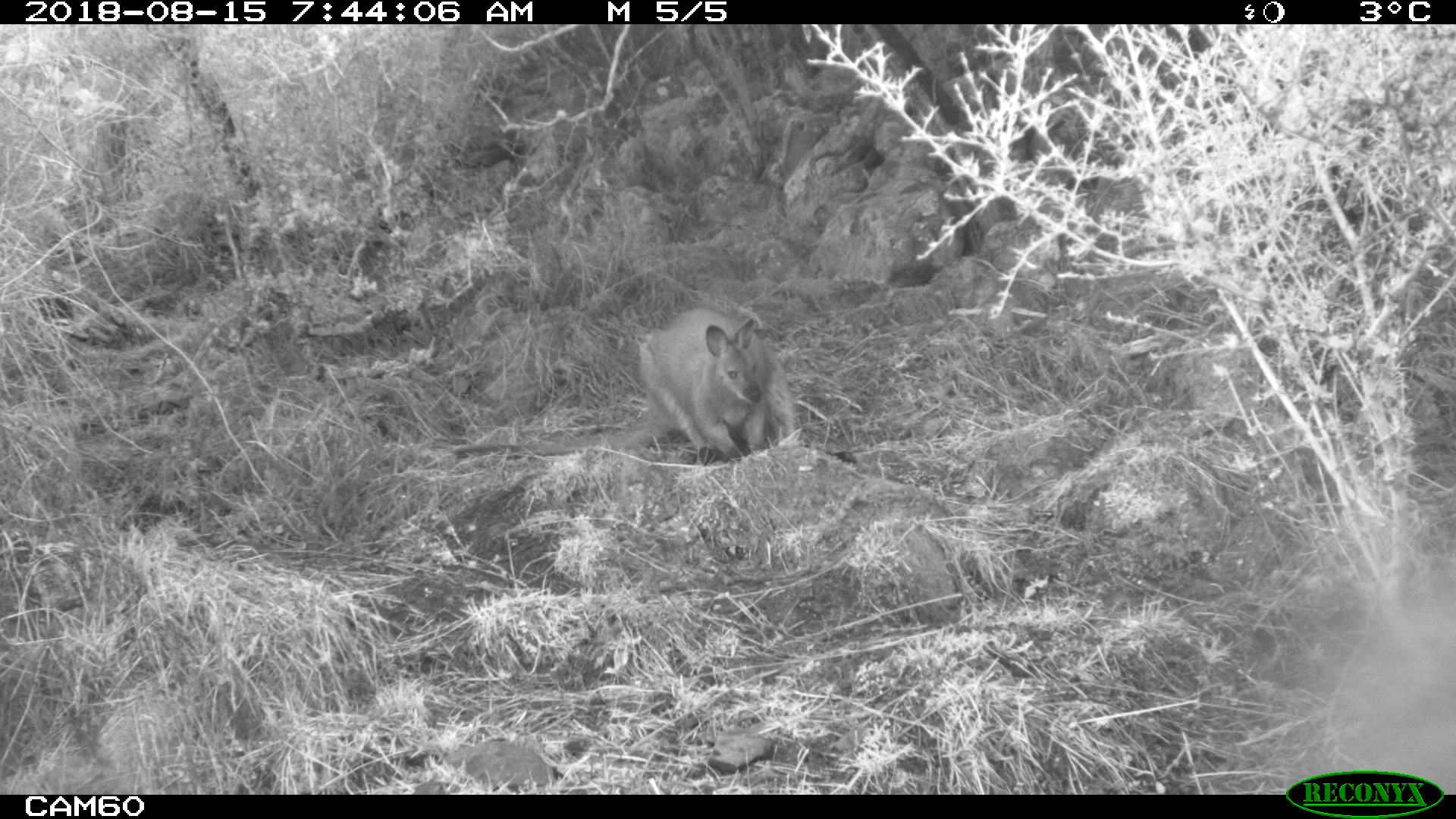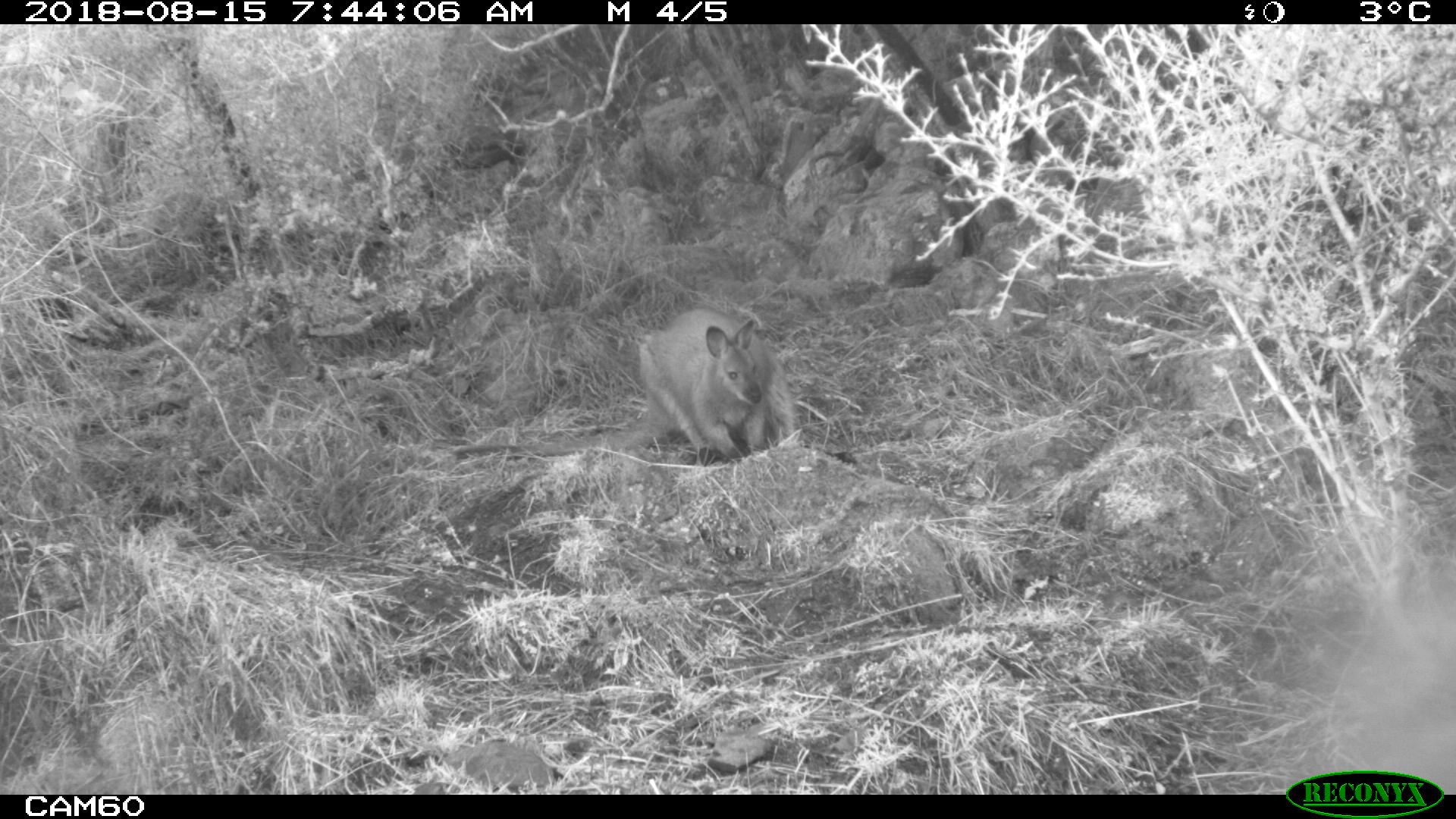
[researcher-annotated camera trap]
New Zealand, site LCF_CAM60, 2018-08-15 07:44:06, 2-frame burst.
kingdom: Animalia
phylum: Chordata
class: Mammalia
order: Diprotodontia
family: Macropodidae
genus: Notamacropus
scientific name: Notamacropus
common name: wallaby